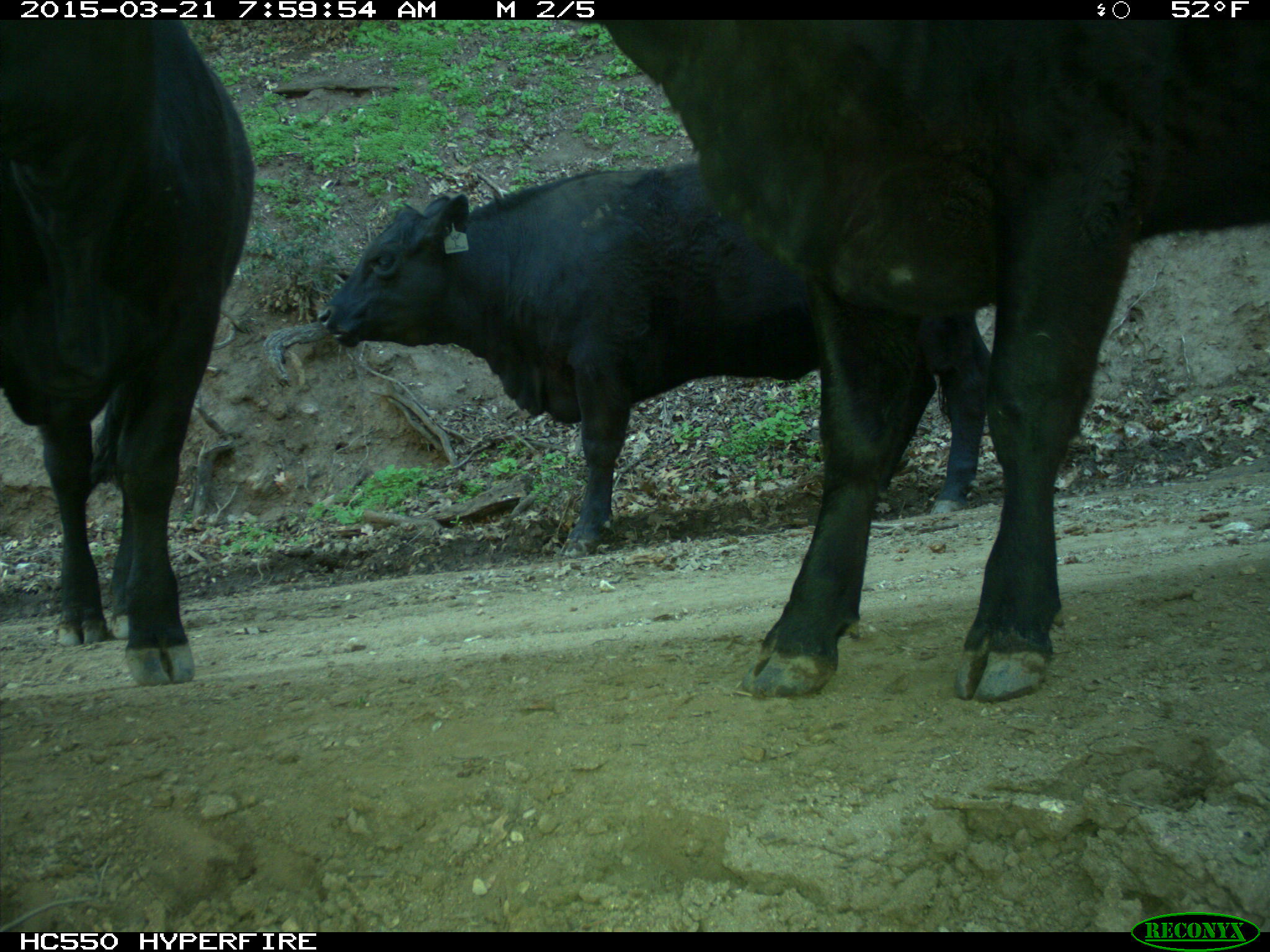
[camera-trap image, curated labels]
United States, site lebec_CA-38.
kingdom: Animalia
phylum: Chordata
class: Mammalia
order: Artiodactyla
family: Bovidae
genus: Bos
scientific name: Bos taurus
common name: domestic cow